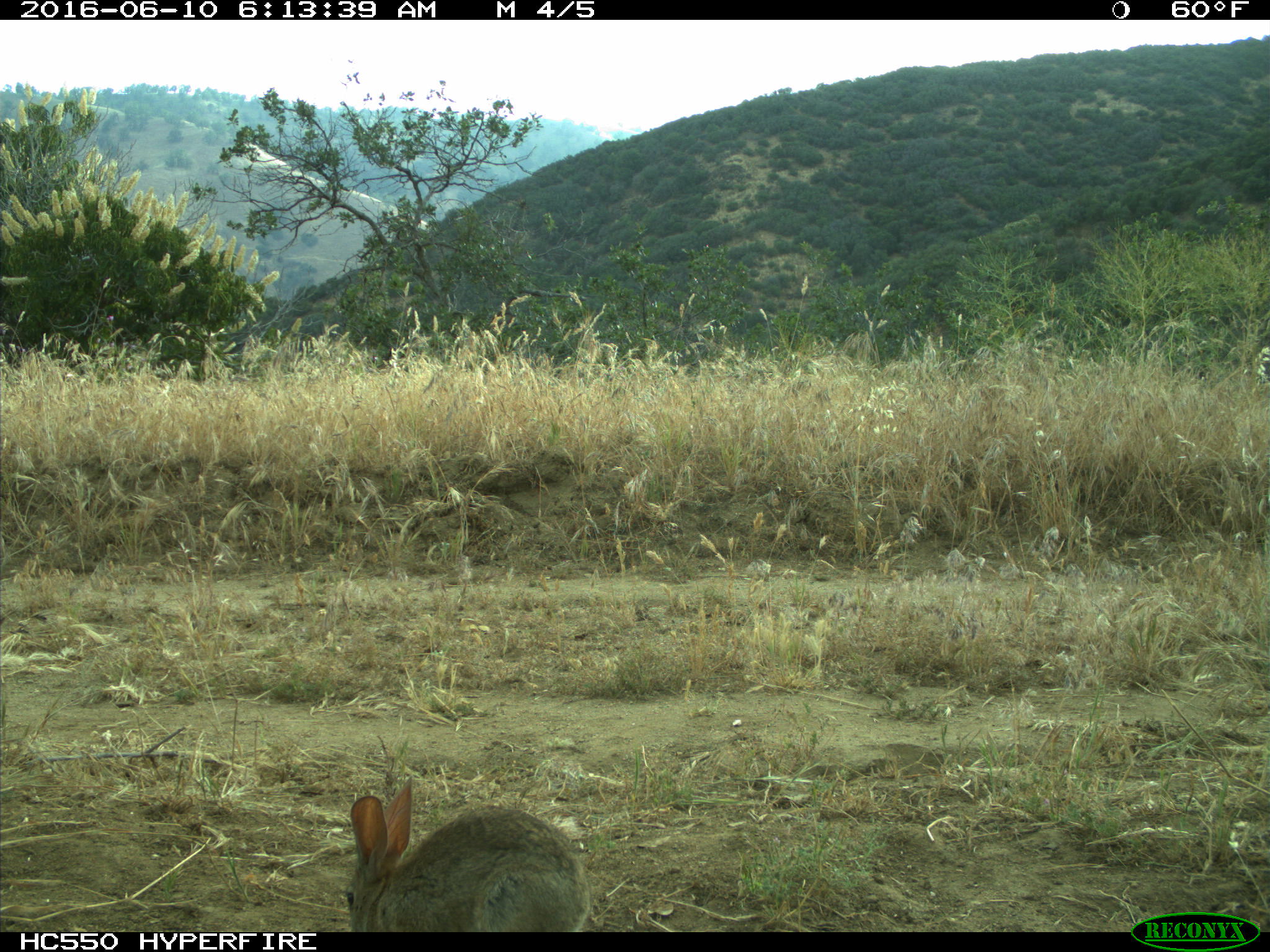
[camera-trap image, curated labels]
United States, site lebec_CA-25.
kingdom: Animalia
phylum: Chordata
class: Mammalia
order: Lagomorpha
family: Leporidae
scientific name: Leporidae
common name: rabbits and hares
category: unidentified rabbit